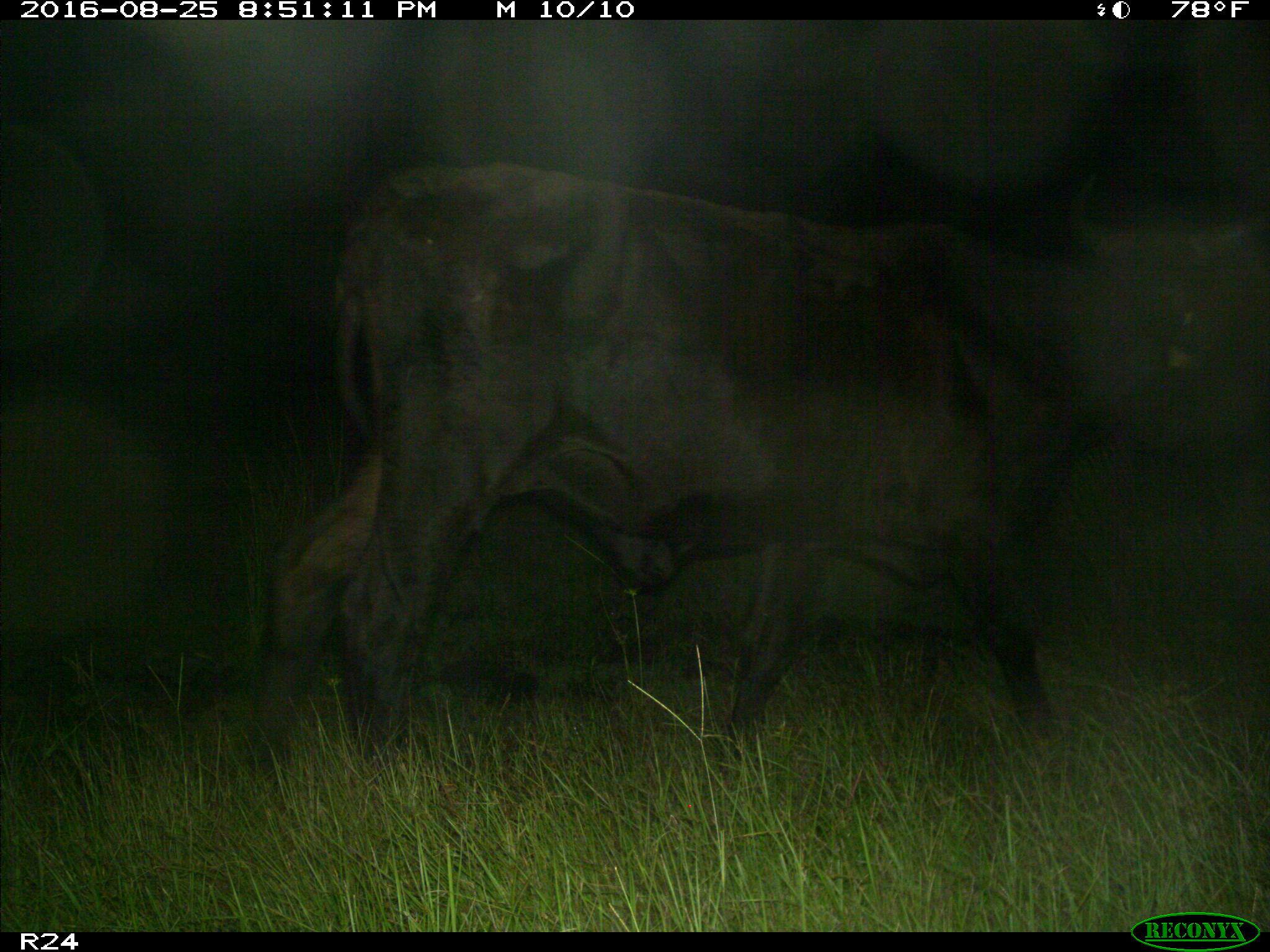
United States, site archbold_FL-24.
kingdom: Animalia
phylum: Chordata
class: Mammalia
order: Artiodactyla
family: Bovidae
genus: Bos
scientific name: Bos taurus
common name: domestic cow